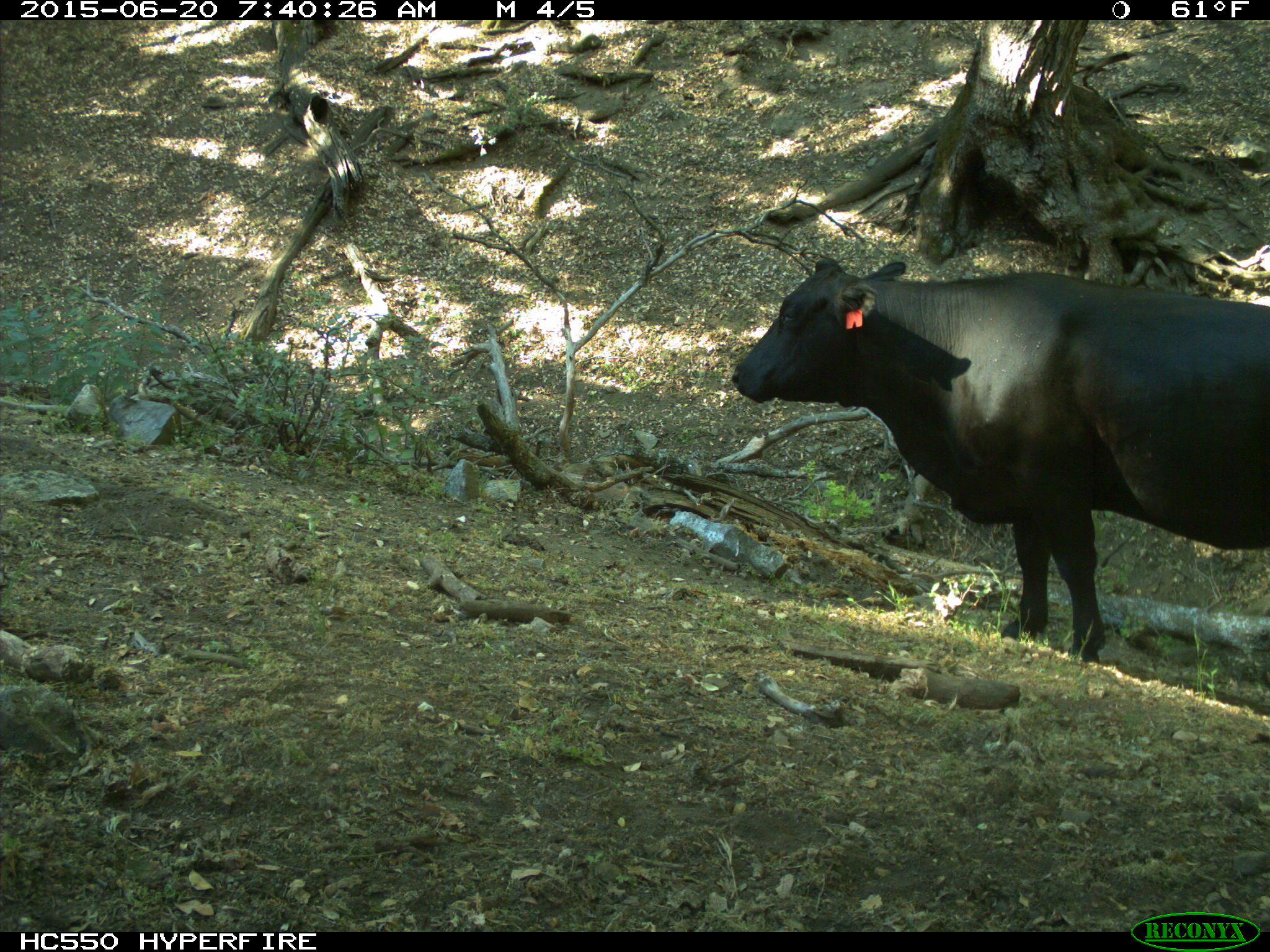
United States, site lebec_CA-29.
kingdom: Animalia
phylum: Chordata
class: Mammalia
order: Artiodactyla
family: Bovidae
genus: Bos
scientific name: Bos taurus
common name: domestic cow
Bos taurus (domestic cow).